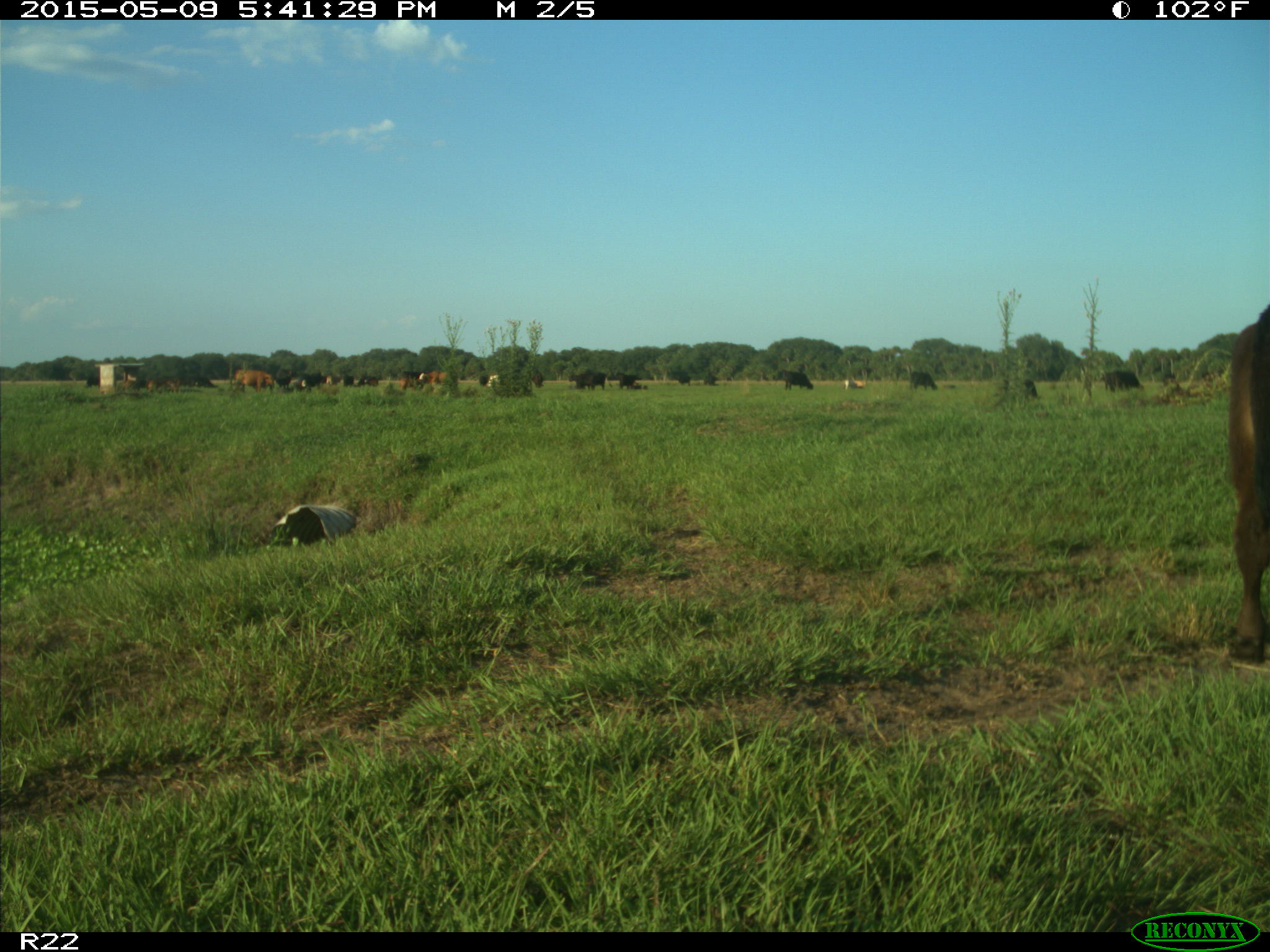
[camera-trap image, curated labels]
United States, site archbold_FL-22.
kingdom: Animalia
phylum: Chordata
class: Mammalia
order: Artiodactyla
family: Bovidae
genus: Bos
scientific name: Bos taurus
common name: domestic cow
Bos taurus (domestic cow).